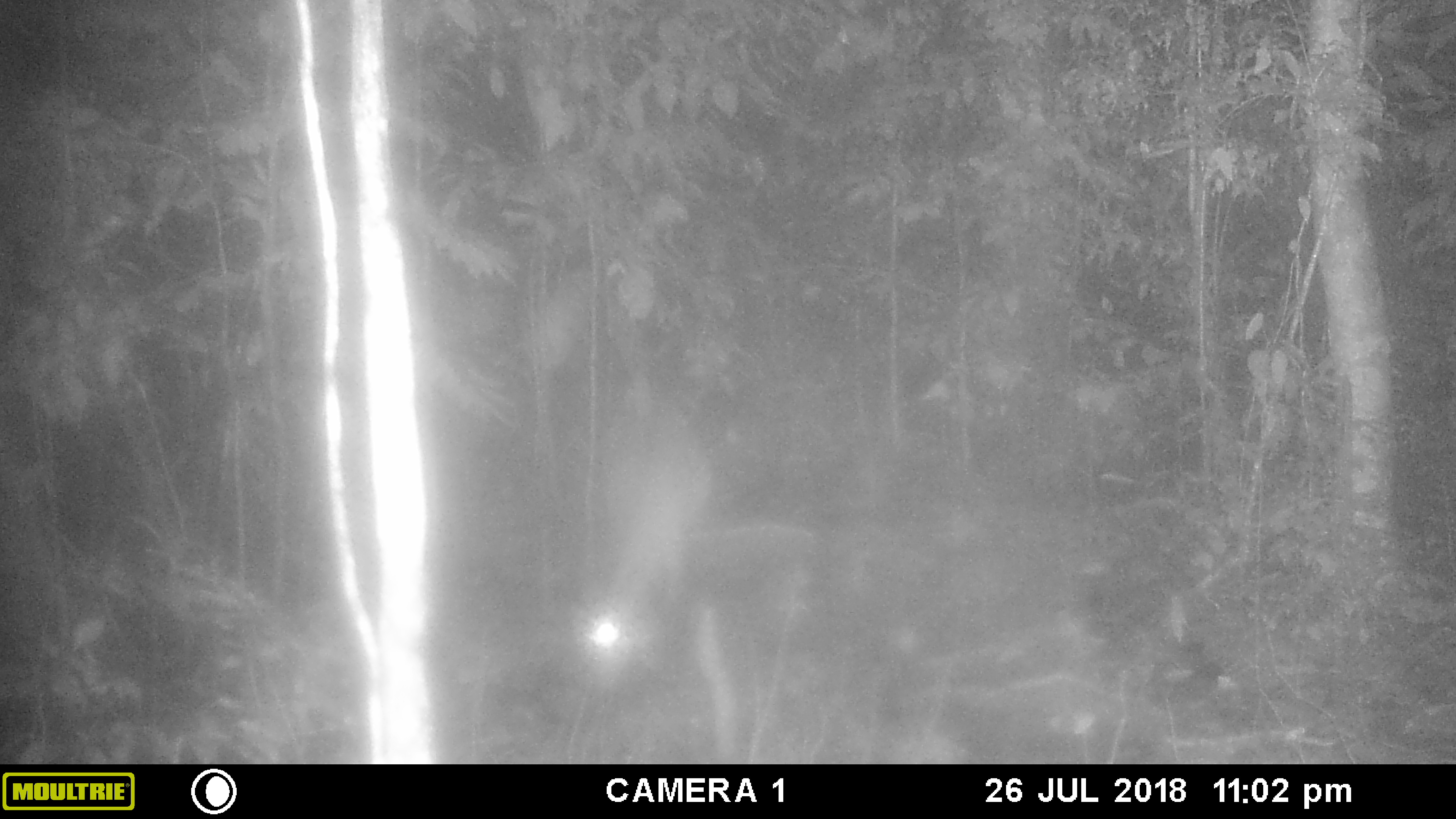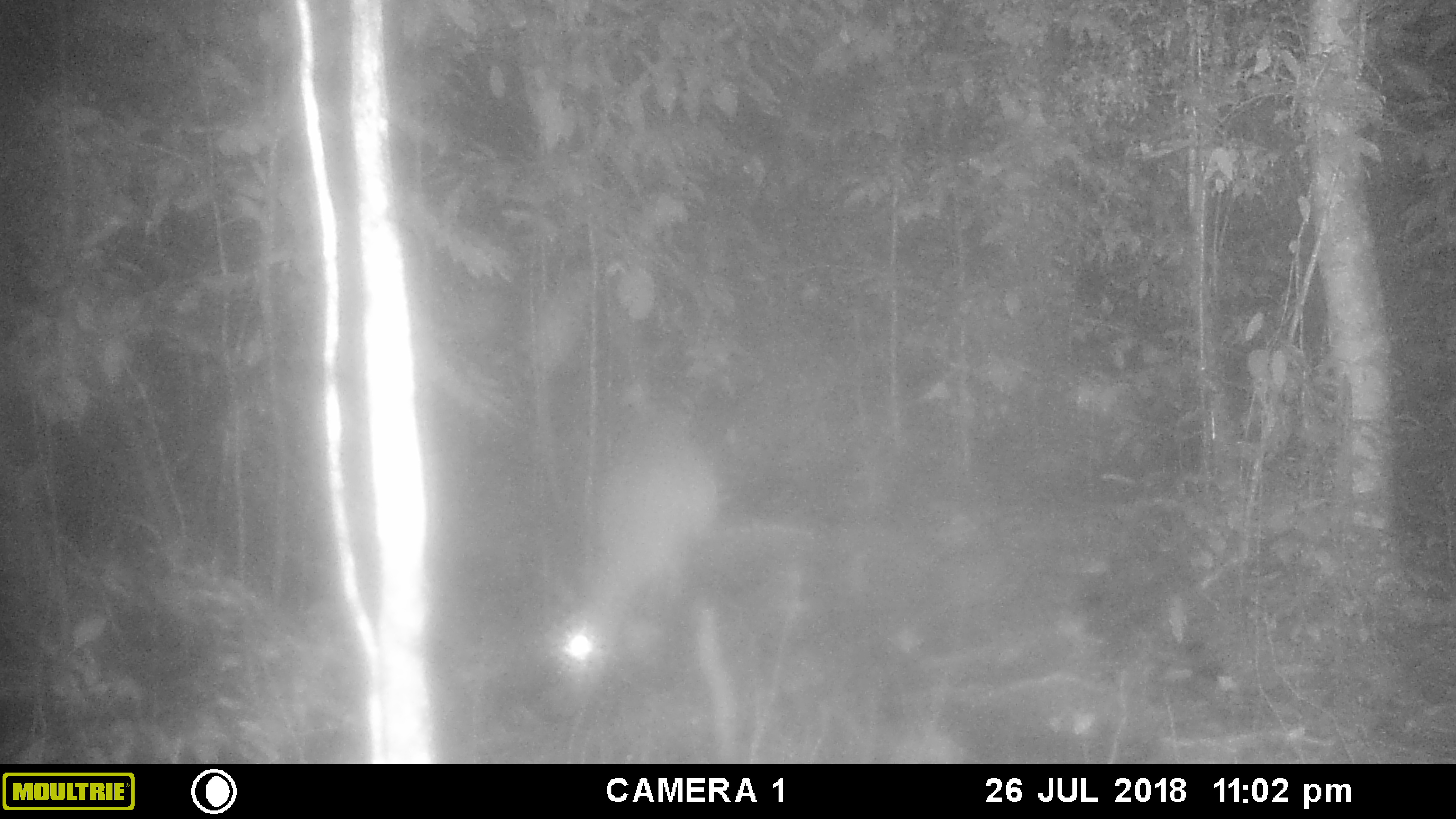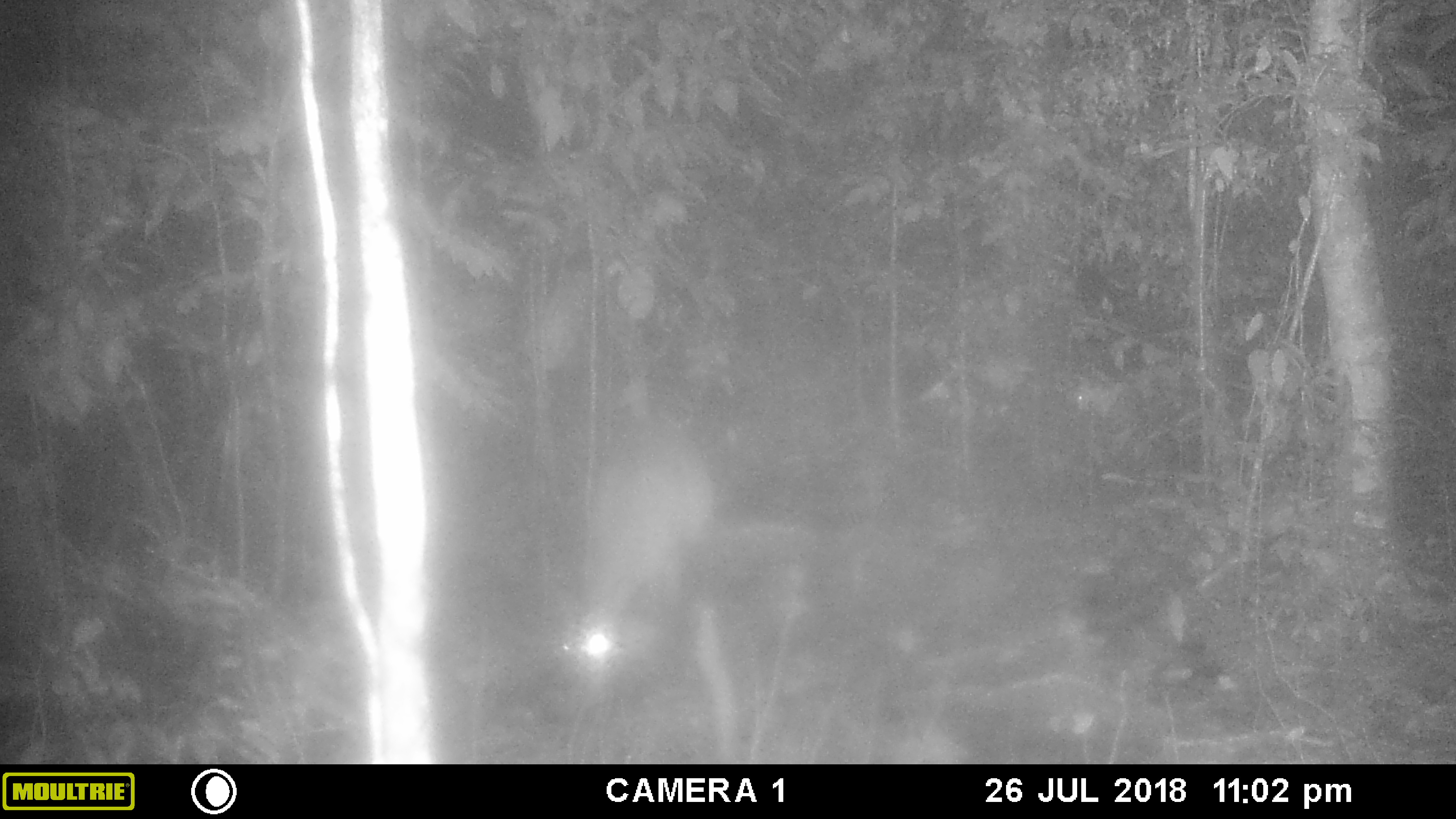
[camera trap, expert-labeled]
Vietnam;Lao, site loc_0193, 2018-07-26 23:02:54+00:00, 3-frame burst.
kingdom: Animalia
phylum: Chordata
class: Mammalia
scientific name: Laurasiatheria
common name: ungulate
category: unidentified ungulates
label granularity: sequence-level